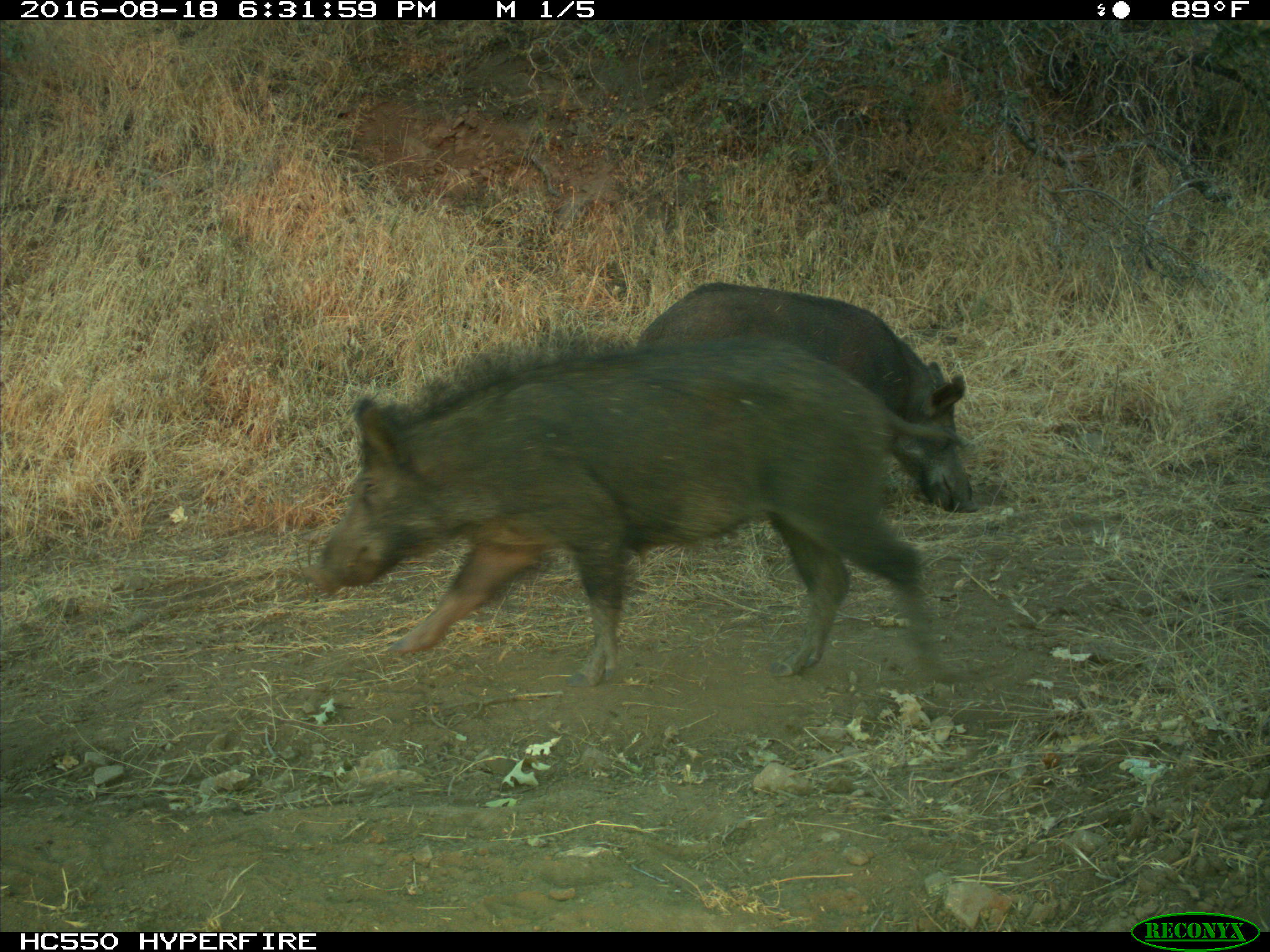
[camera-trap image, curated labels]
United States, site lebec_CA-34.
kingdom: Animalia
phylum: Chordata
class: Mammalia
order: Artiodactyla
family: Suidae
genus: Sus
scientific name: Sus scrofa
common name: wild boar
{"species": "Sus scrofa (wild boar)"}